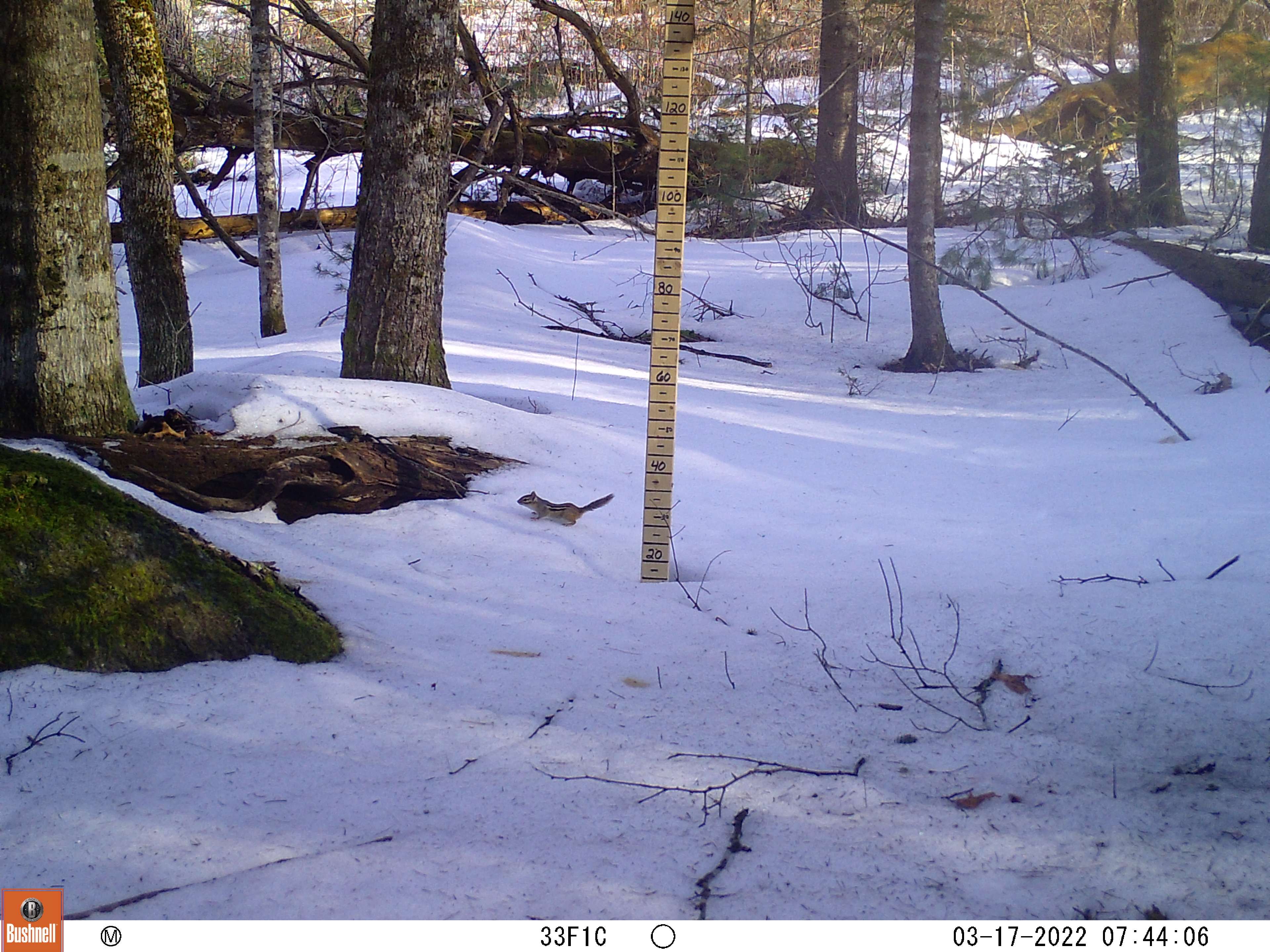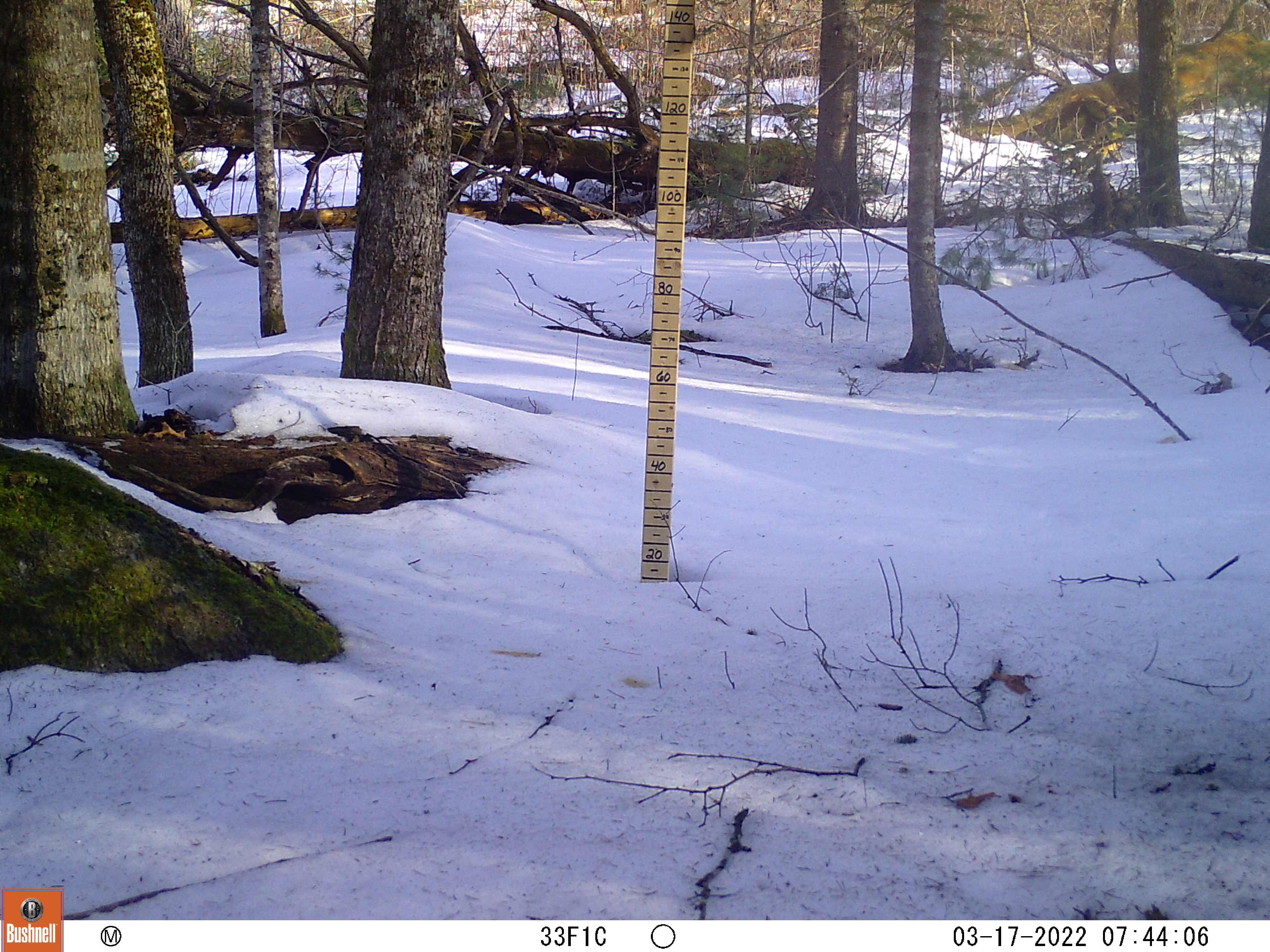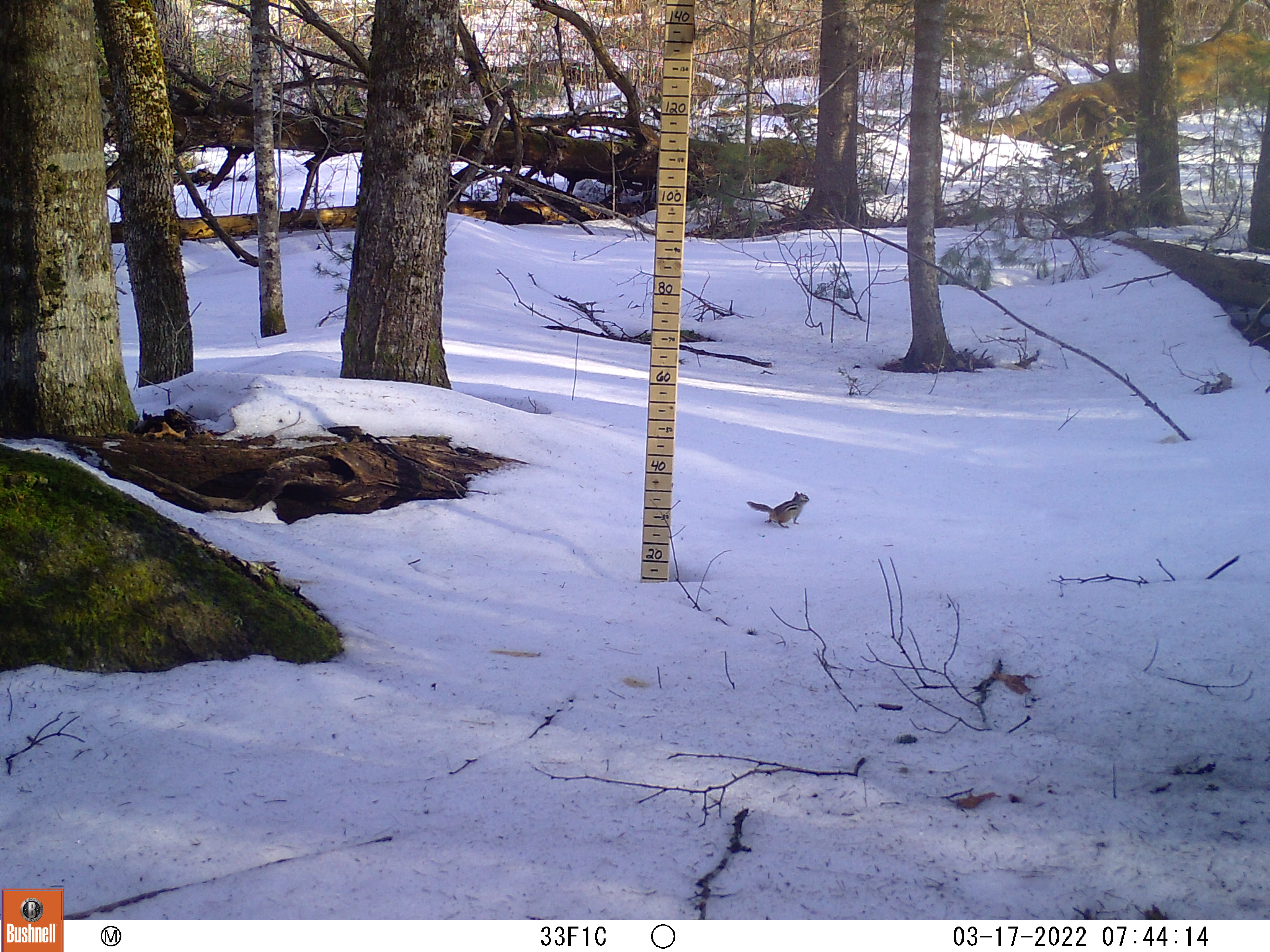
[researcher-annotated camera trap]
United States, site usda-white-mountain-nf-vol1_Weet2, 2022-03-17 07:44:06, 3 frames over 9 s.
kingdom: Animalia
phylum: Chordata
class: Mammalia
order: Rodentia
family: Sciuridae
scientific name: Tamiini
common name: chipmunk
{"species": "chipmunk (Tamiini)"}